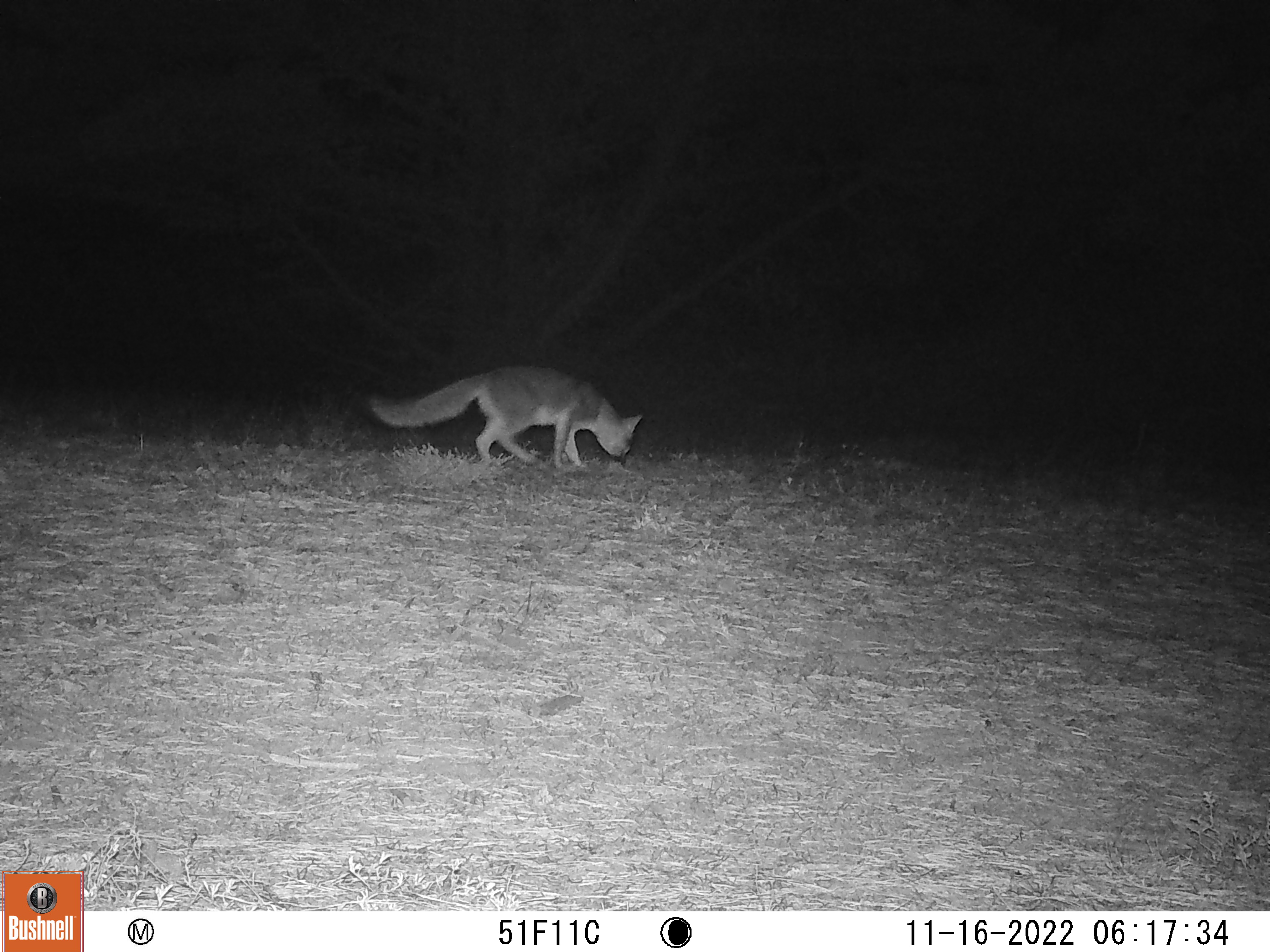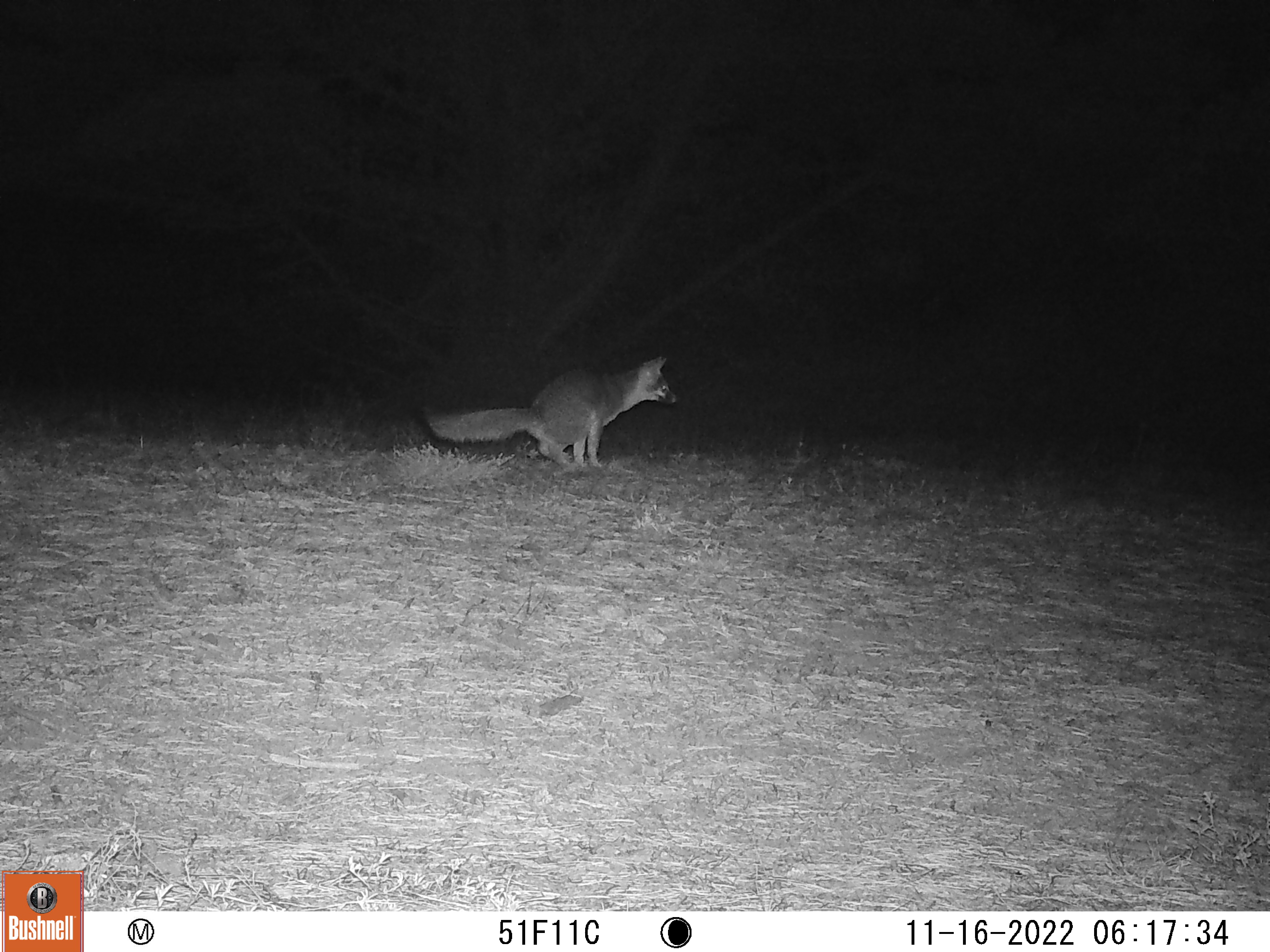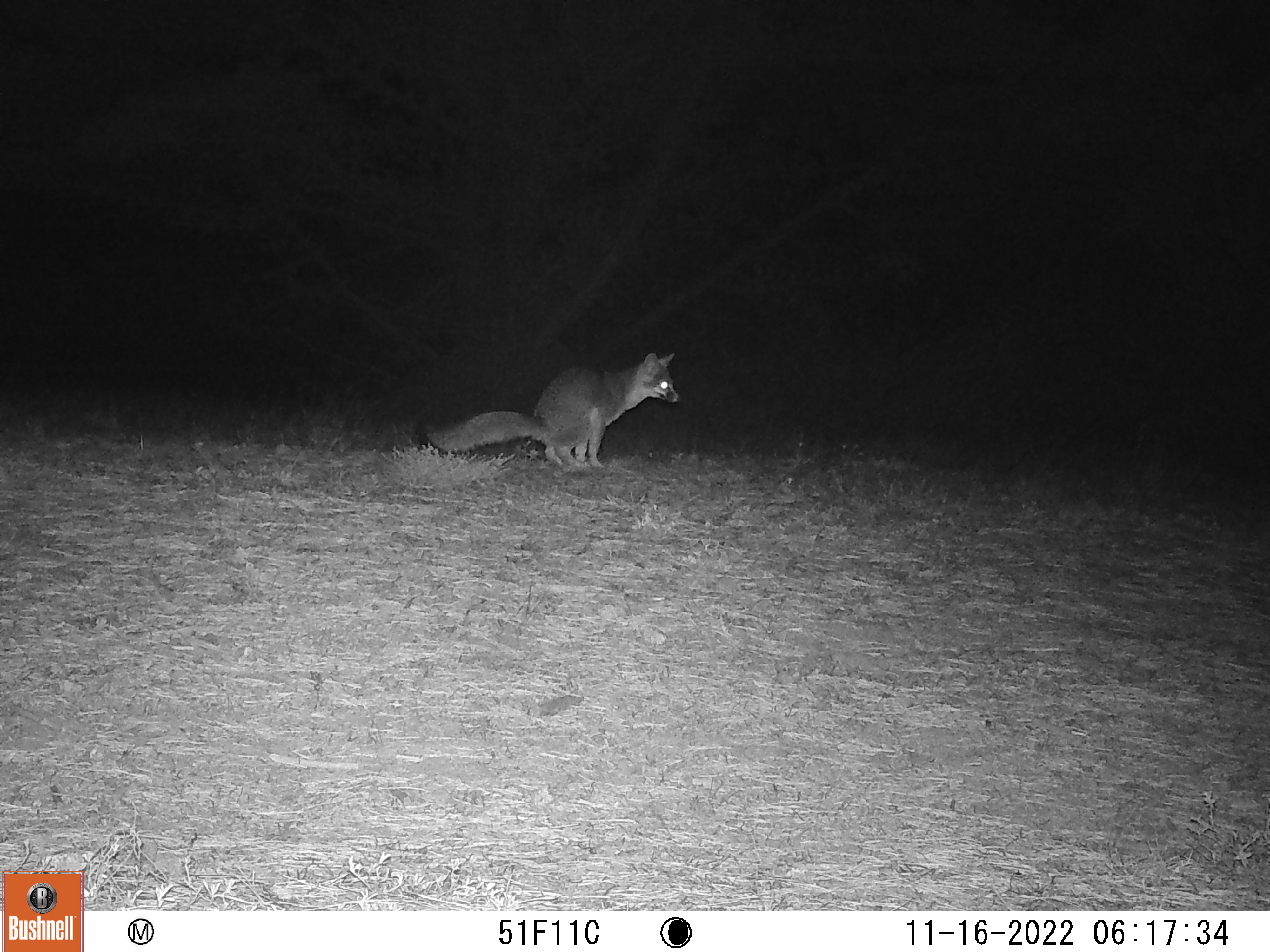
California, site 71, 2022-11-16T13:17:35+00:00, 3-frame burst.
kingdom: Animalia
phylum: Chordata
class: Mammalia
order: Carnivora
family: Canidae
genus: Urocyon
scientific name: Urocyon cinereoargenteus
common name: gray fox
Gray fox (Urocyon cinereoargenteus).